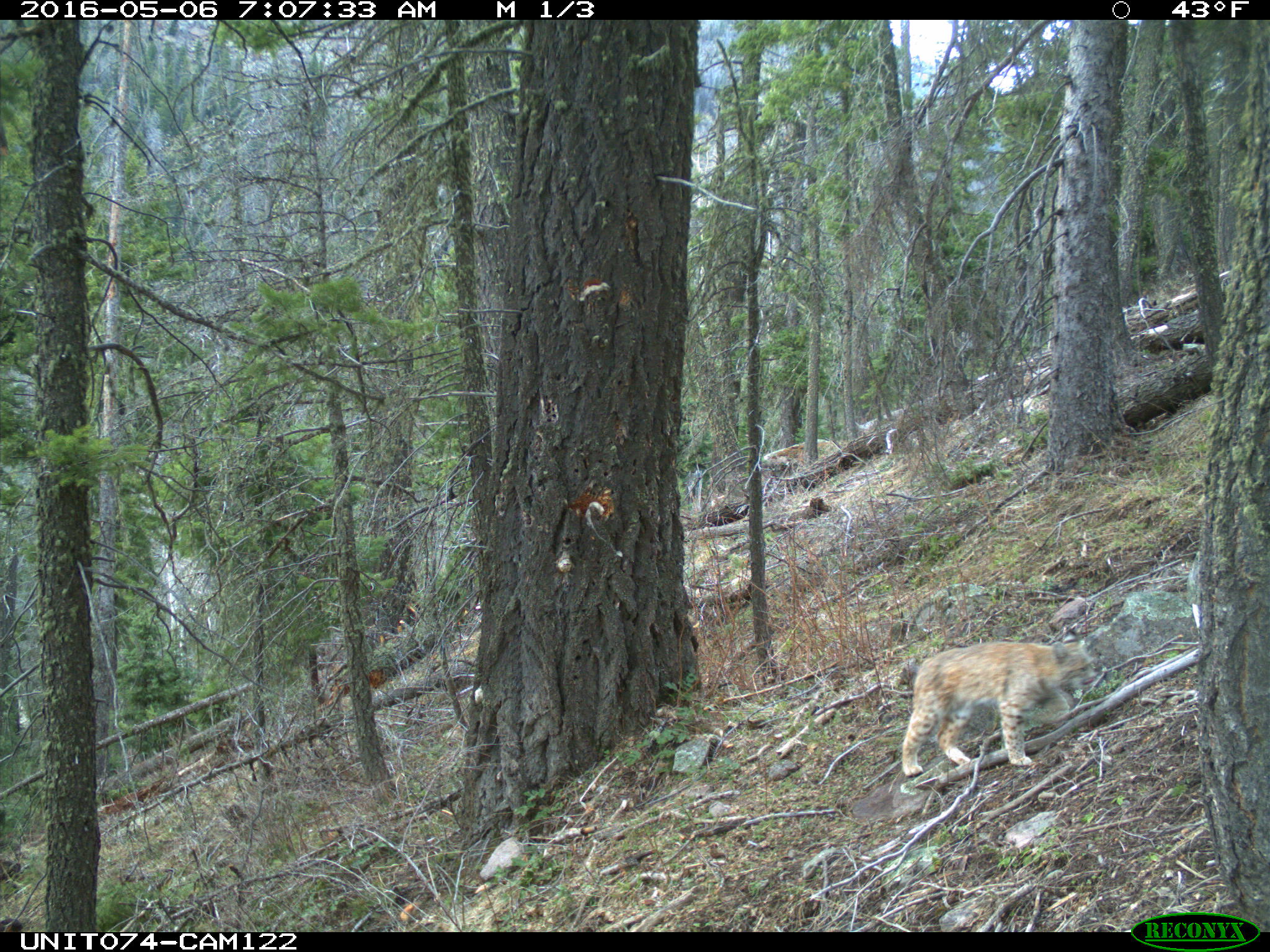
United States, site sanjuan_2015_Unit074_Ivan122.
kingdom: Animalia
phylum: Chordata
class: Mammalia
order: Carnivora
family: Felidae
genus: Lynx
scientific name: Lynx rufus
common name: bobcat